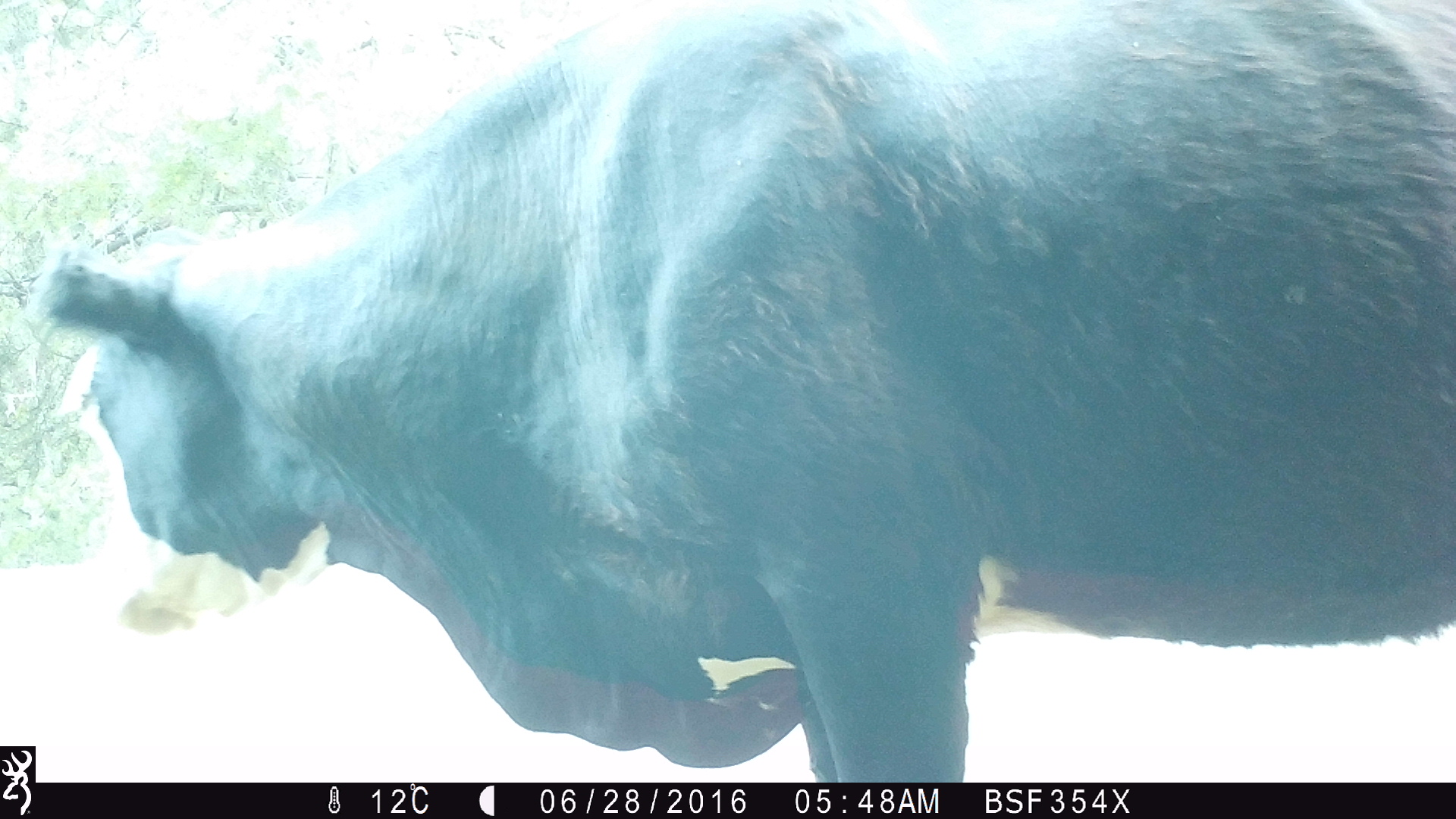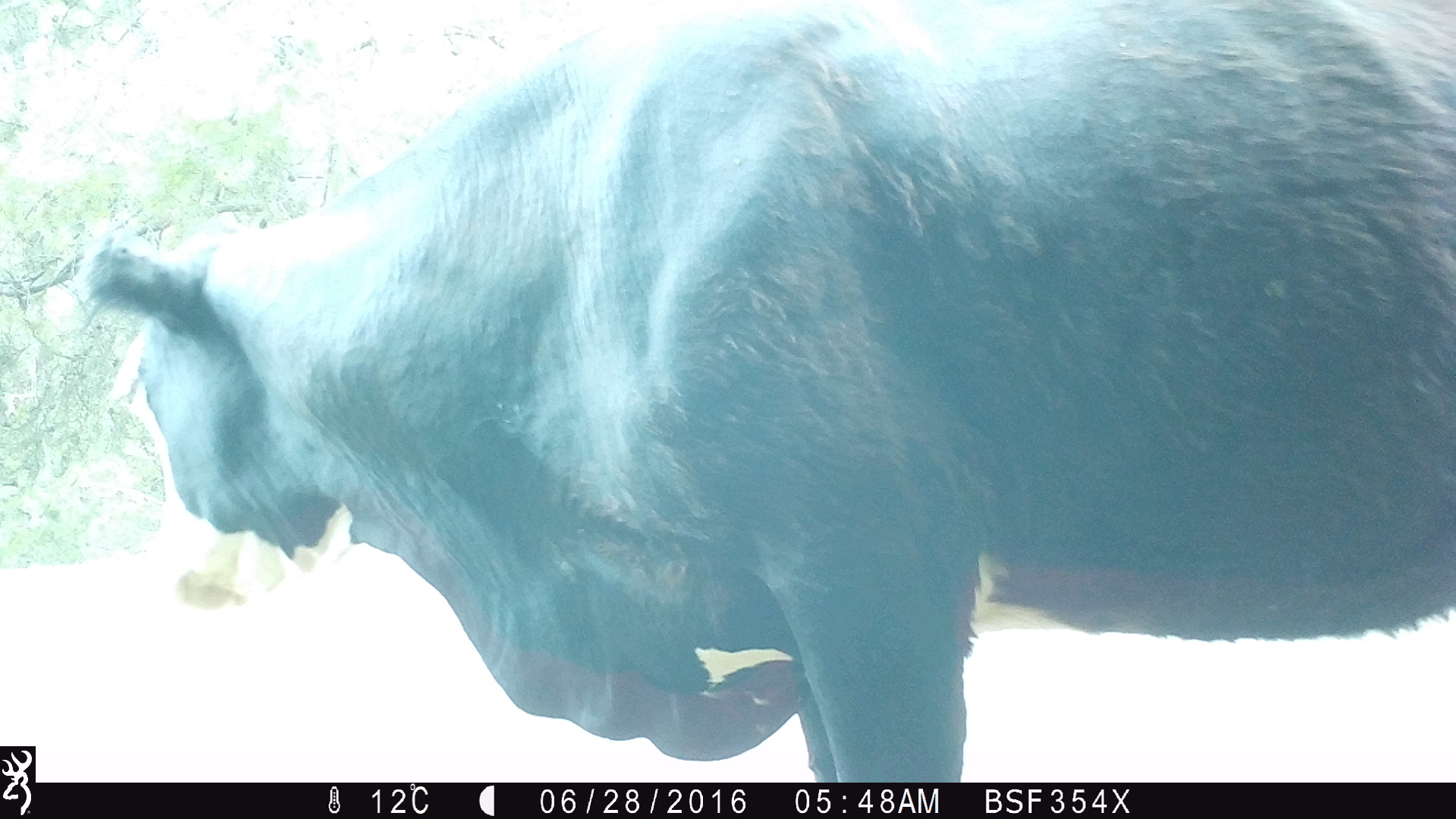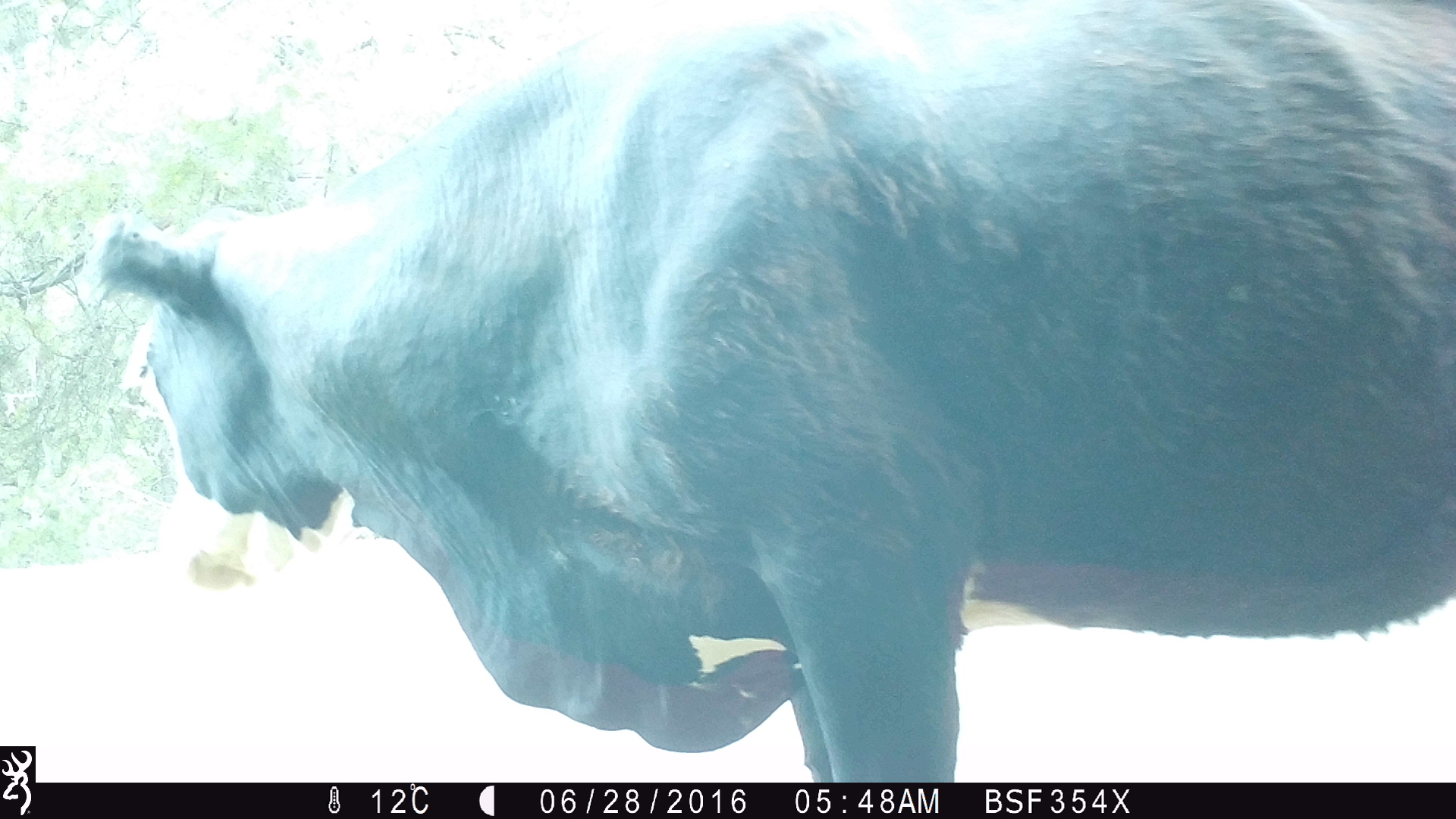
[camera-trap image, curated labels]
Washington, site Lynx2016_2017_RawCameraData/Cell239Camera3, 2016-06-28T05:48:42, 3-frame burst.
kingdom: Animalia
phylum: Chordata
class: Mammalia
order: Artiodactyla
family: Bovidae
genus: Bos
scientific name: Bos taurus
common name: domestic cattle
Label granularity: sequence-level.